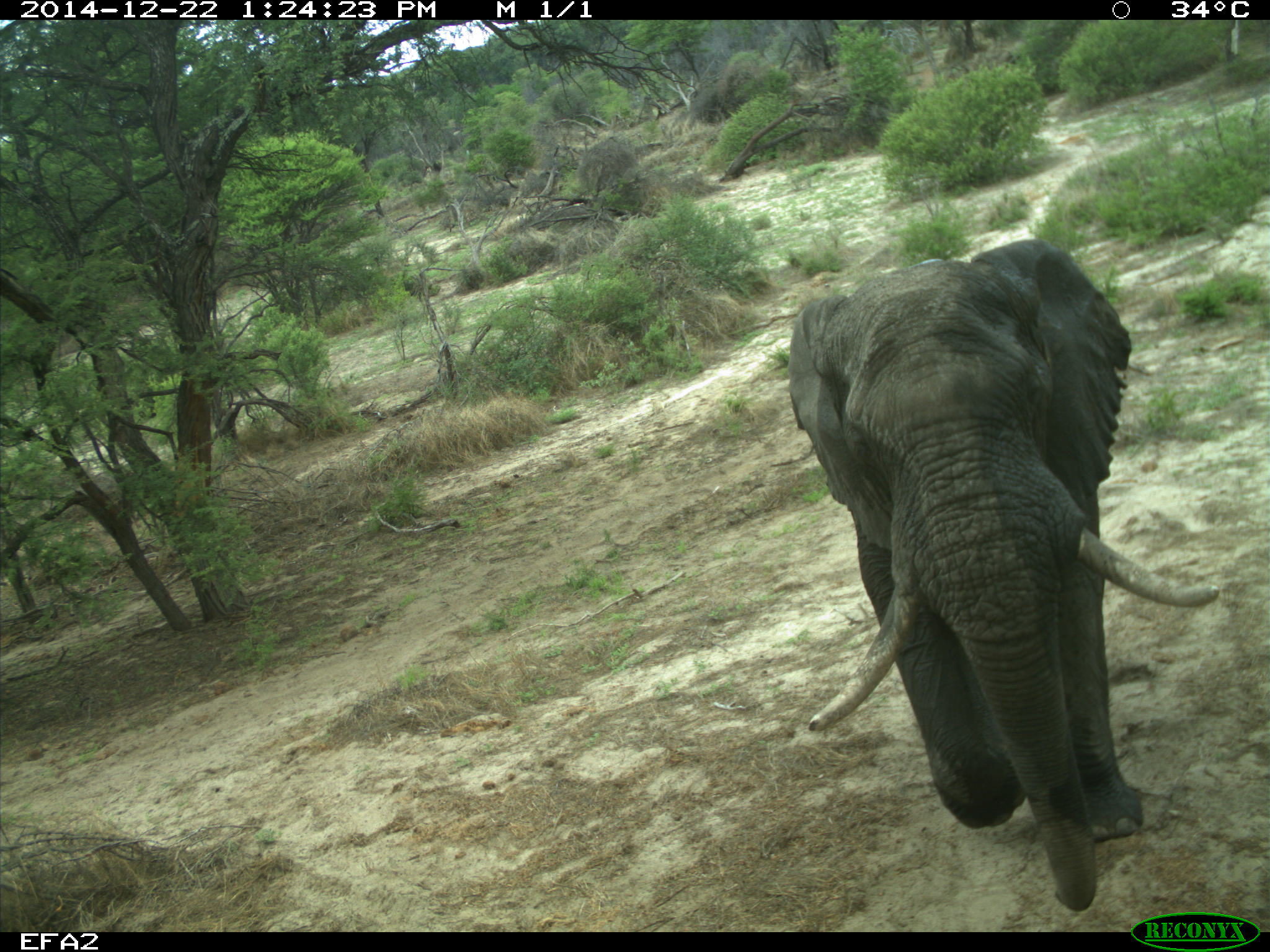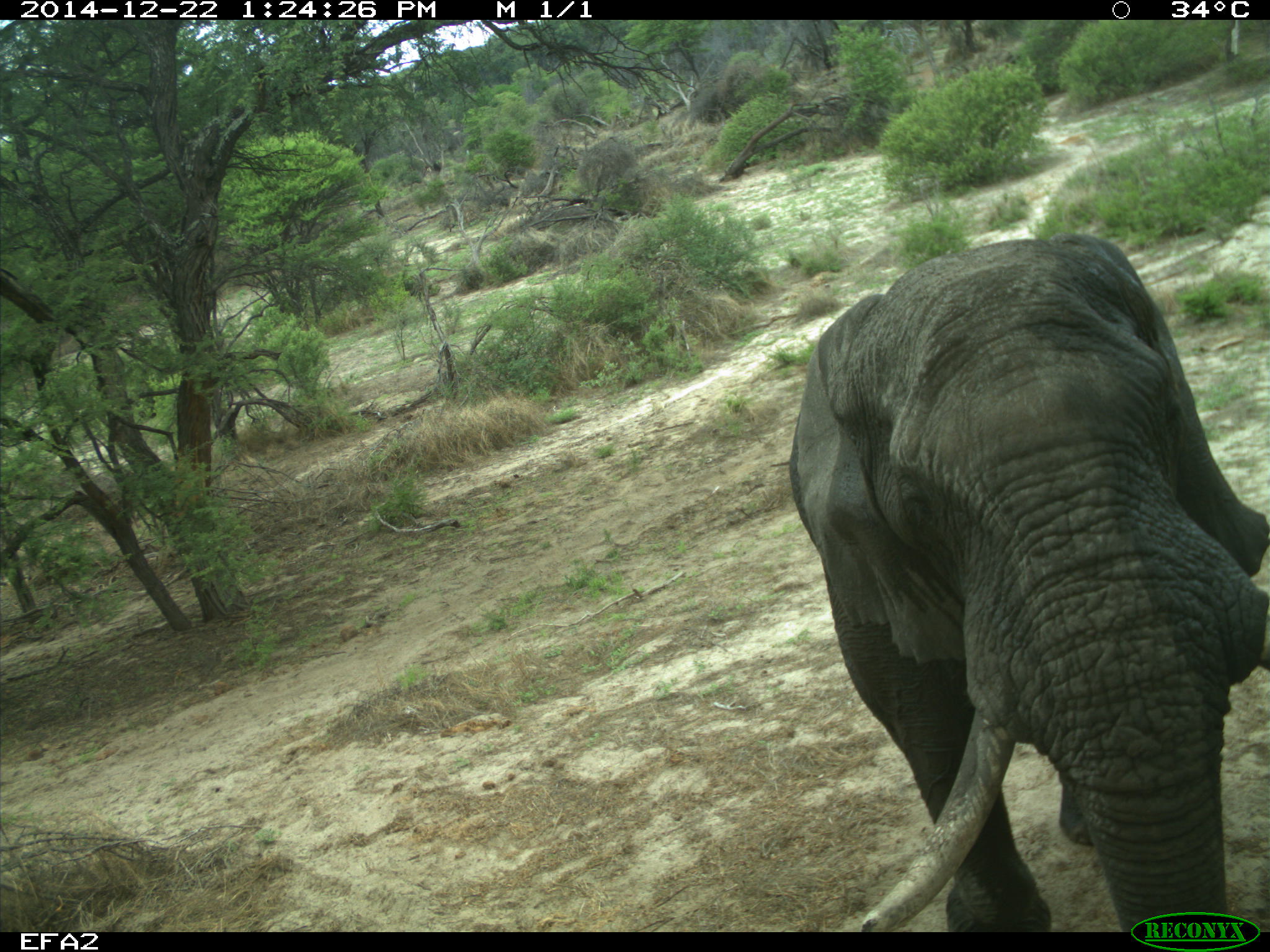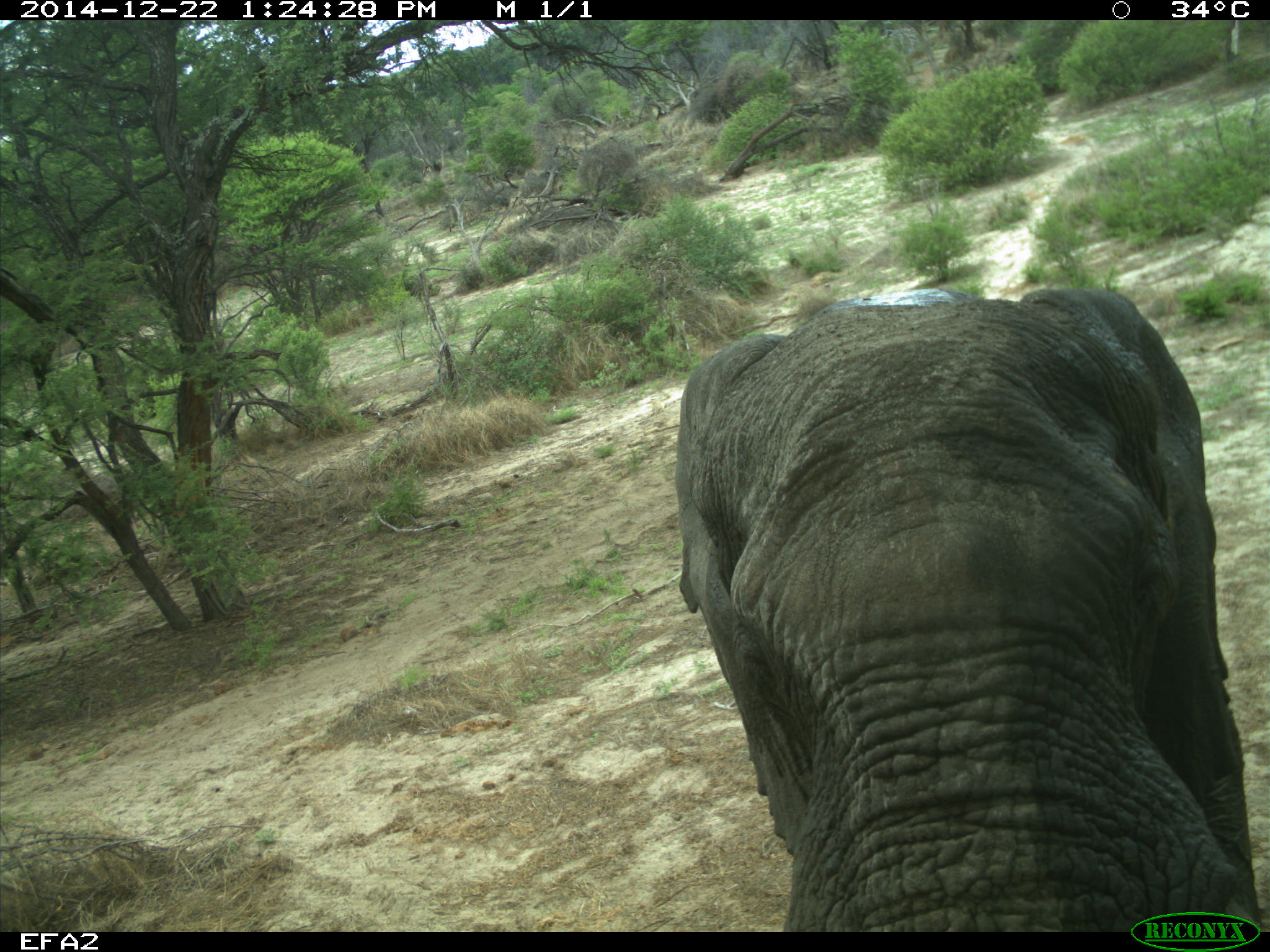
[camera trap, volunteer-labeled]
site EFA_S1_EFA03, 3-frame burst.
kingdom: Animalia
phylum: Chordata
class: Mammalia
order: Proboscidea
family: Elephantidae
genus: Loxodonta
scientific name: Loxodonta africana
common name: african bush elephant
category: elephant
Elephant (african bush elephant) (Loxodonta africana), count 1. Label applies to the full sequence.